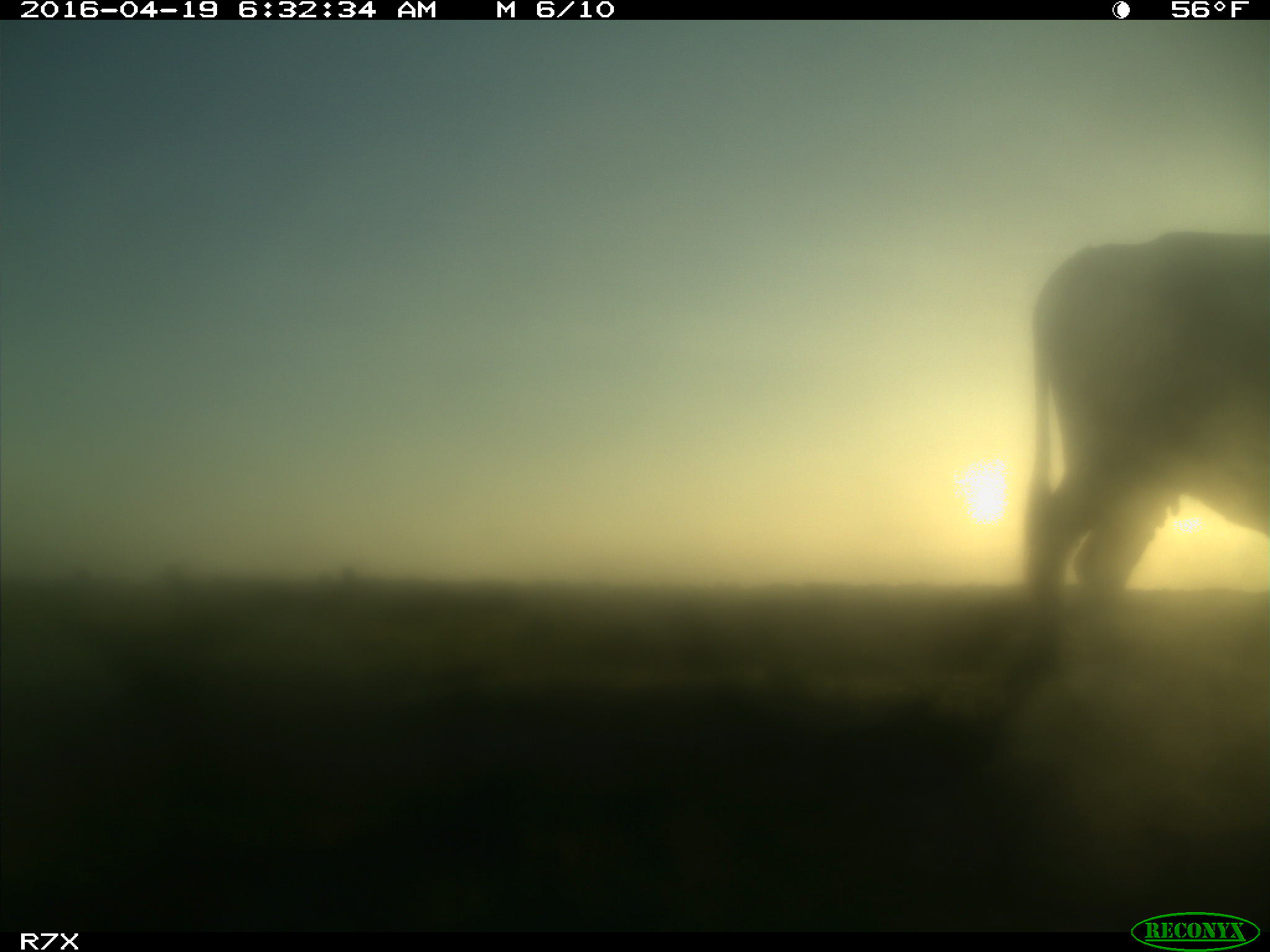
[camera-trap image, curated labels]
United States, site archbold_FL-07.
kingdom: Animalia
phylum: Chordata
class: Mammalia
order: Artiodactyla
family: Bovidae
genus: Bos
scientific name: Bos taurus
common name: domestic cow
Bos taurus (domestic cow).